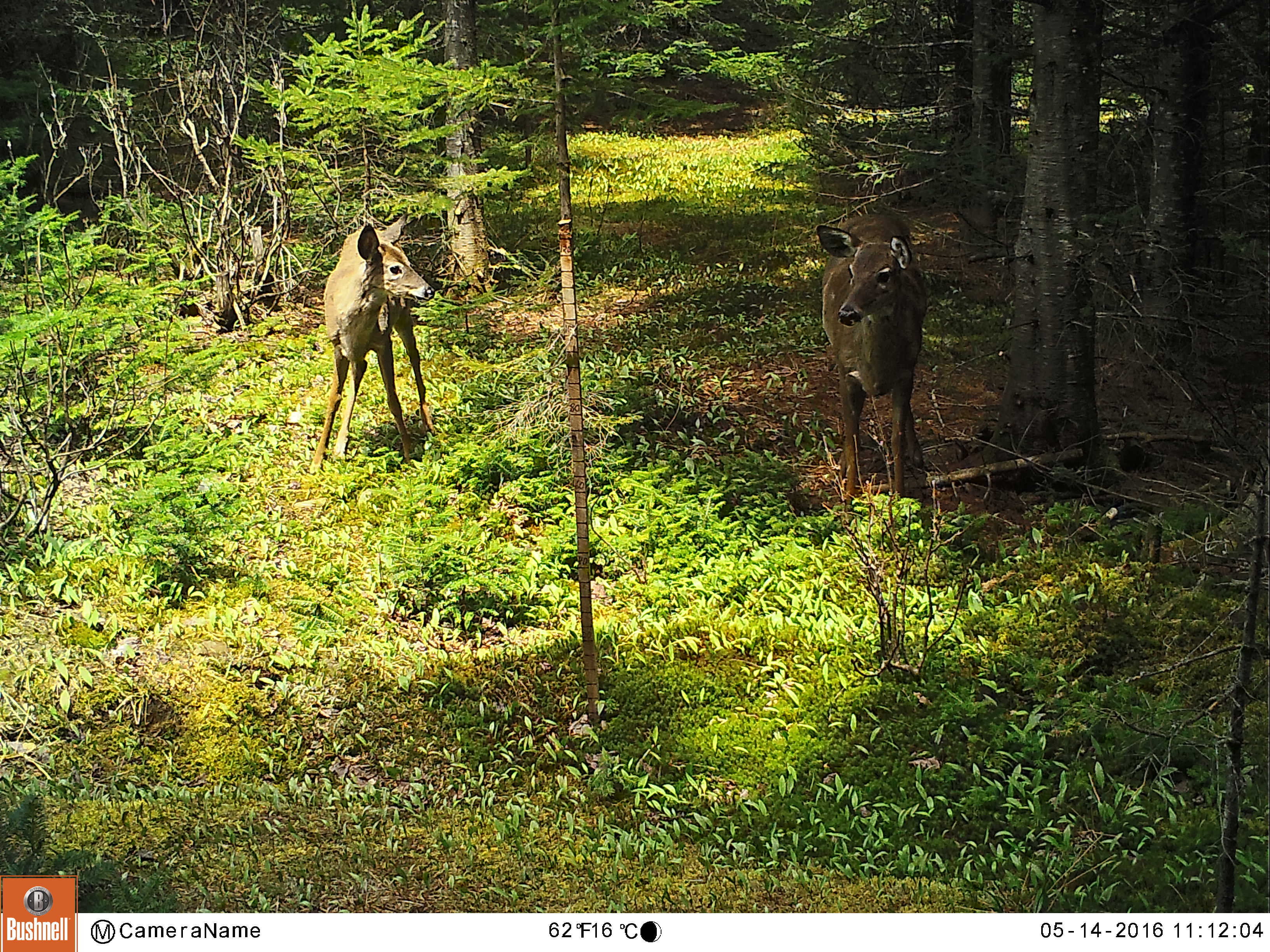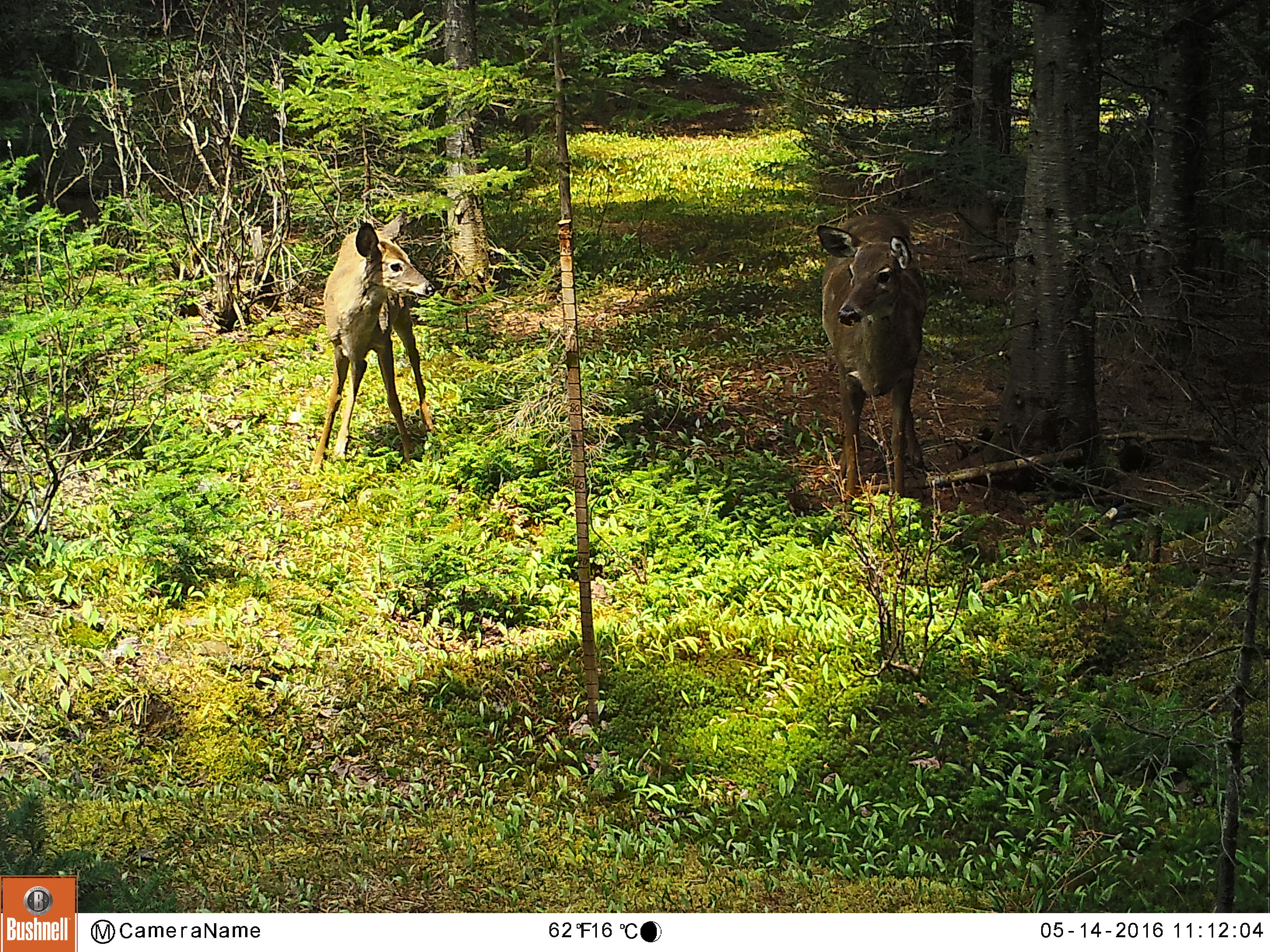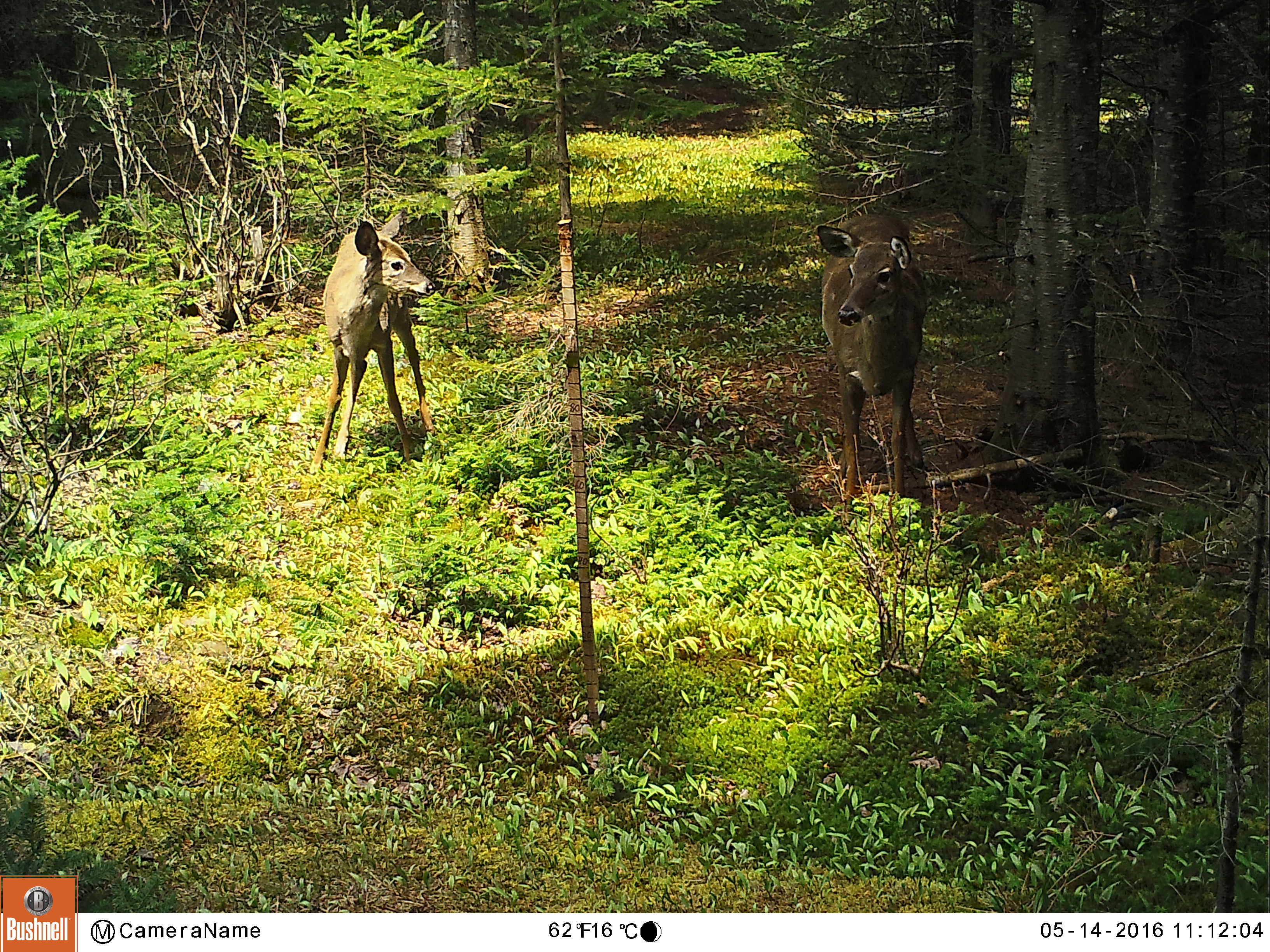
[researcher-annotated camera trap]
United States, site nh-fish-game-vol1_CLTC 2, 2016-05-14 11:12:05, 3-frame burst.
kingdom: Animalia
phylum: Chordata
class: Mammalia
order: Artiodactyla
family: Cervidae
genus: Odocoileus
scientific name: Odocoileus virginianus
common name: white-tailed deer